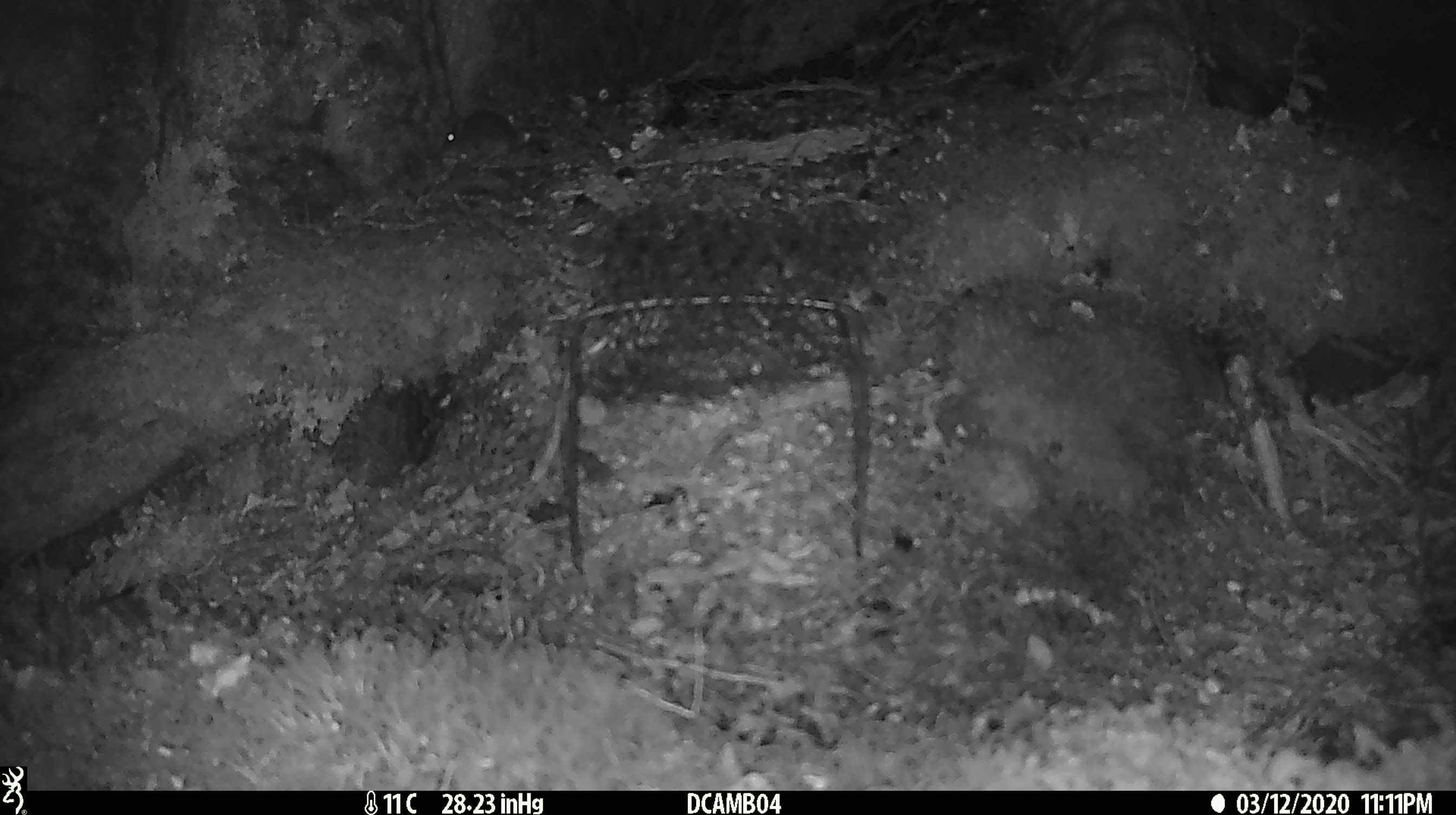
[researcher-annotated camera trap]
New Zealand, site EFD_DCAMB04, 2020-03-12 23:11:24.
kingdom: Animalia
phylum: Chordata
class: Mammalia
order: Rodentia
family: Muridae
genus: Mus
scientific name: Mus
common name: mouse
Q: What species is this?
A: Mouse (Mus).